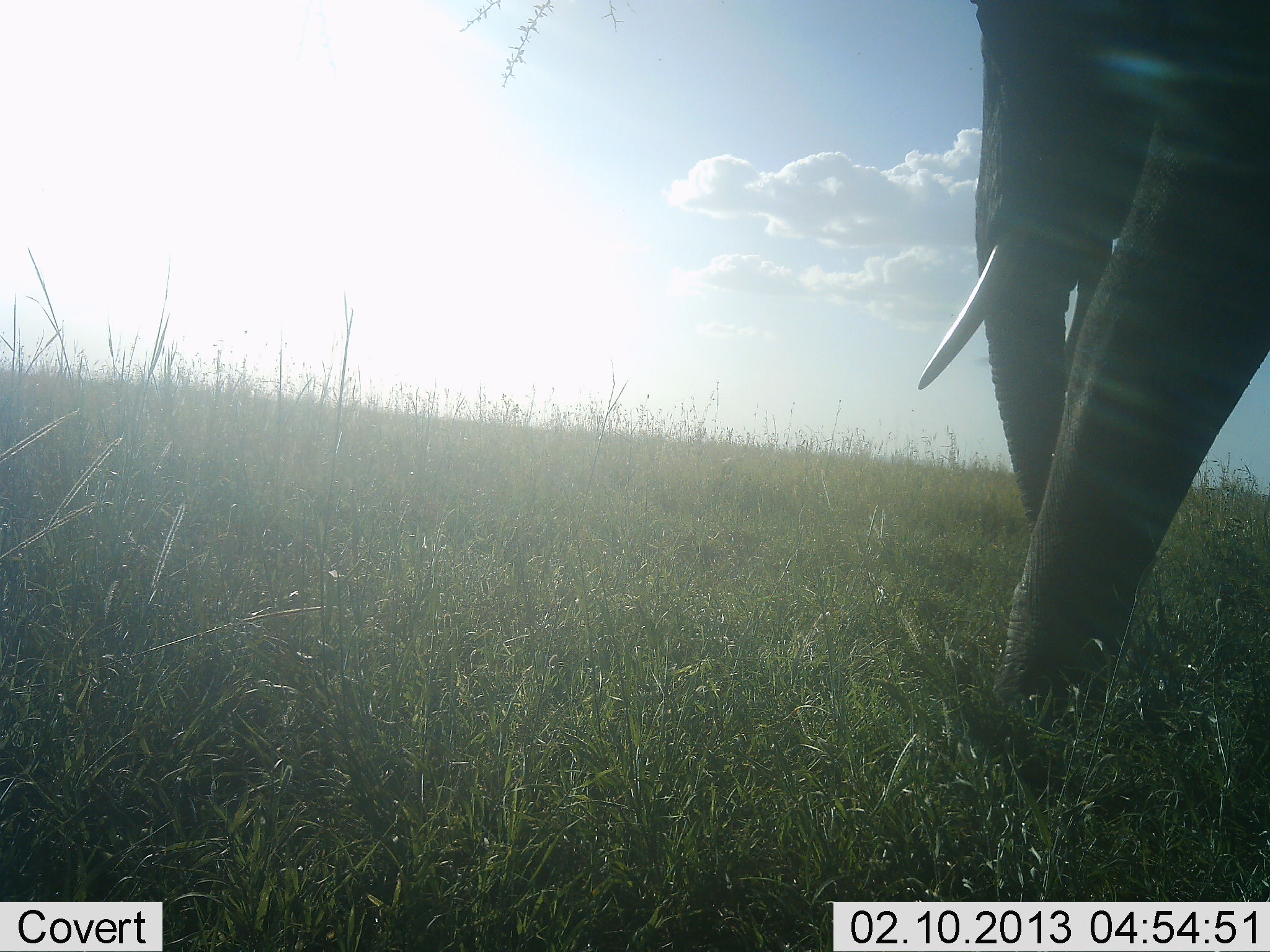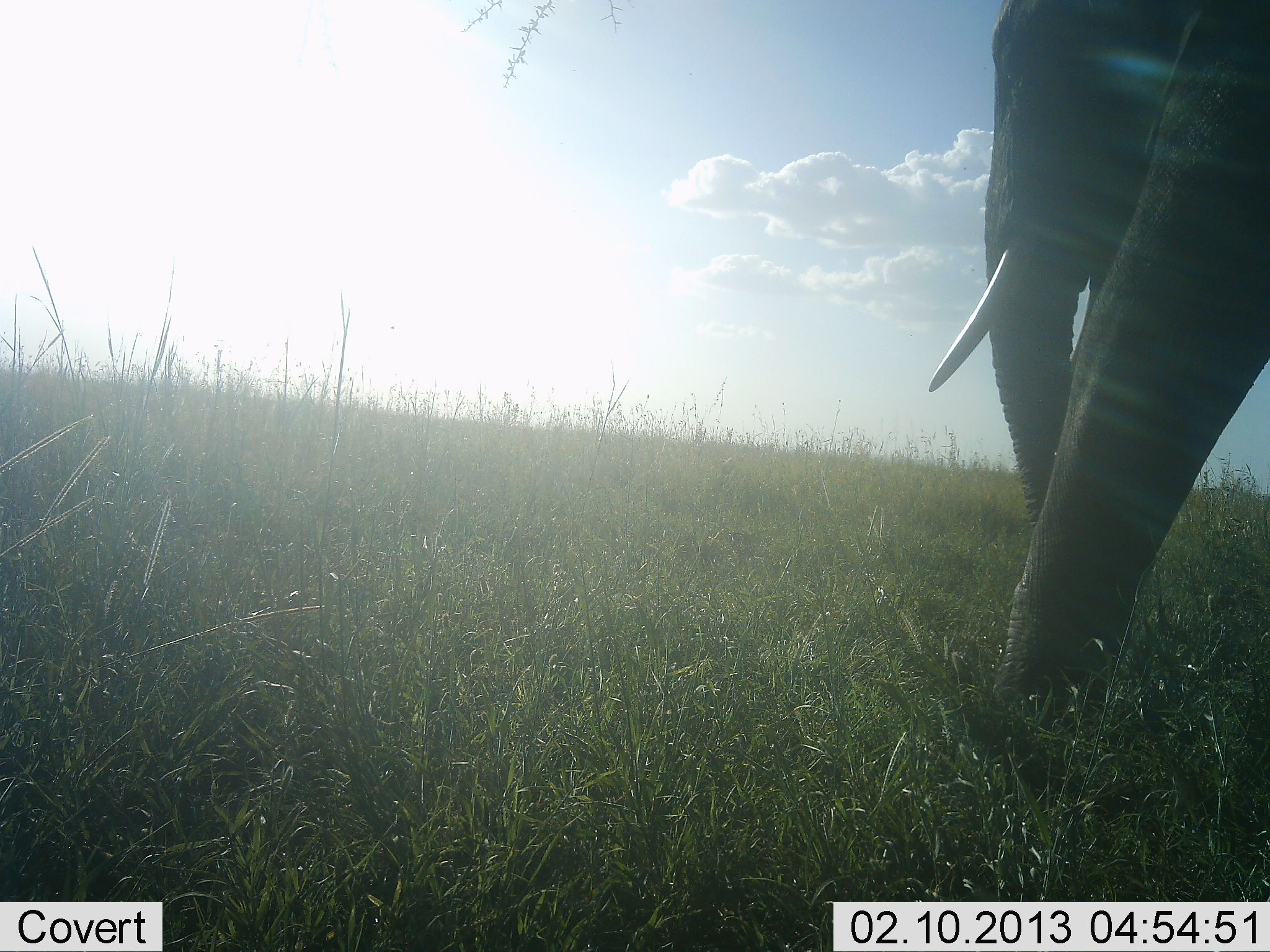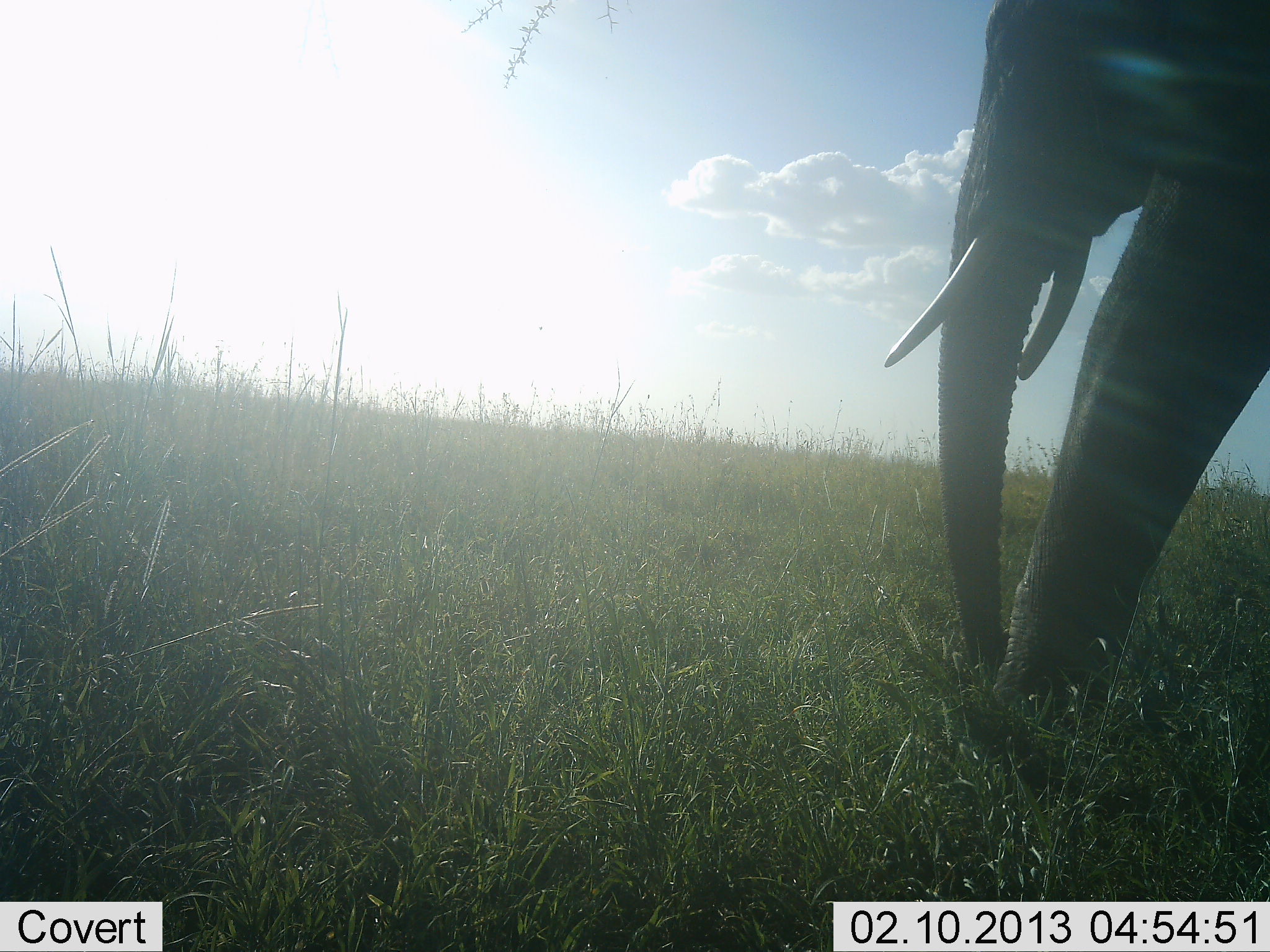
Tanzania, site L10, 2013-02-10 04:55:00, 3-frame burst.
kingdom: Animalia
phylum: Chordata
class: Mammalia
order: Proboscidea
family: Elephantidae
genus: Loxodonta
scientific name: Loxodonta africana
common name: african bush elephant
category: elephant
Elephant (african bush elephant) (Loxodonta africana), count 1. Behavior (volunteer vote fractions): standing 59%, resting 0%, moving 30%, interacting 0%. Young present (vote fraction): 3%. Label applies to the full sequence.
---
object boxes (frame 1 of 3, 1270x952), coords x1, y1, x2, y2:
animal: 911, 0, 1270, 728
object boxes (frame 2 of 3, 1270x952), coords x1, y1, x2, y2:
animal: 922, 0, 1270, 728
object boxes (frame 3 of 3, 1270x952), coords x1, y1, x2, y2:
animal: 886, 0, 1270, 728